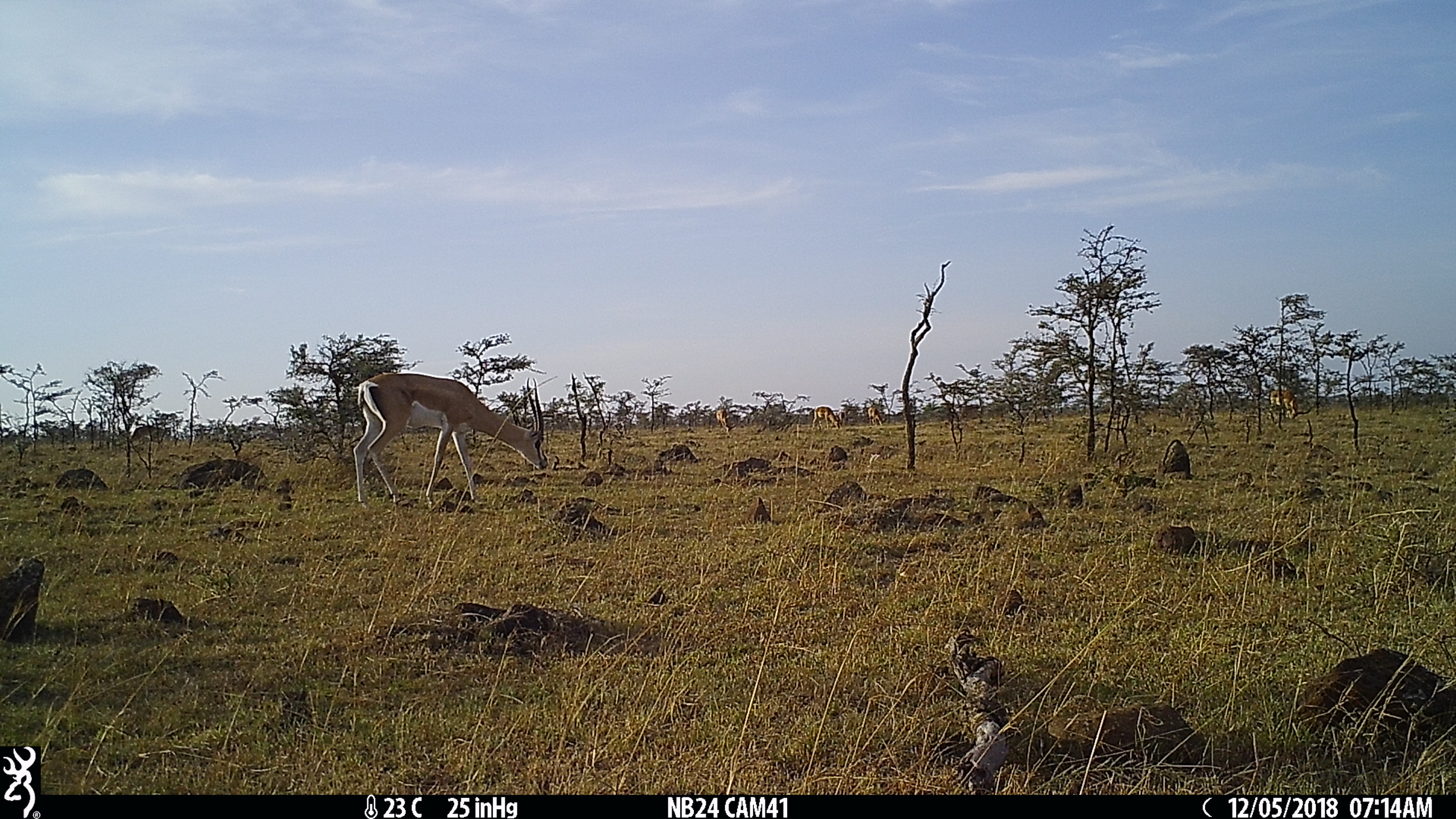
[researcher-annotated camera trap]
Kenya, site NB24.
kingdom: Animalia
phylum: Chordata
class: Mammalia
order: Artiodactyla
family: Bovidae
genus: Nanger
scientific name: Nanger granti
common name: grant's gazelle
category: gazelle grants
Gazelle grants (grant's gazelle) (Nanger granti).